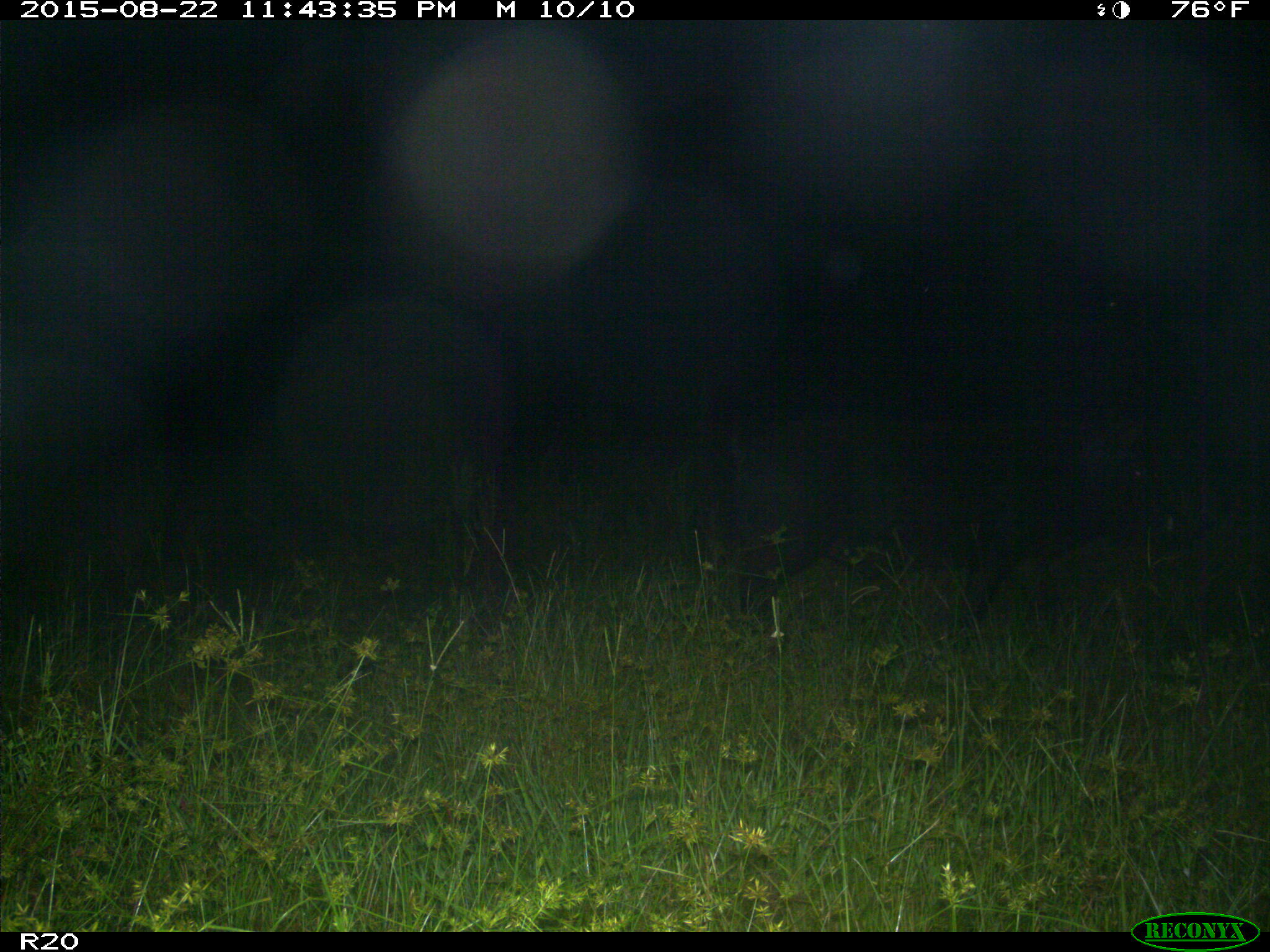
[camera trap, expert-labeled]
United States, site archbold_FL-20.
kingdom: Animalia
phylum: Chordata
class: Mammalia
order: Artiodactyla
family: Suidae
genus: Sus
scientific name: Sus scrofa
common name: wild boar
Sus scrofa (wild boar).